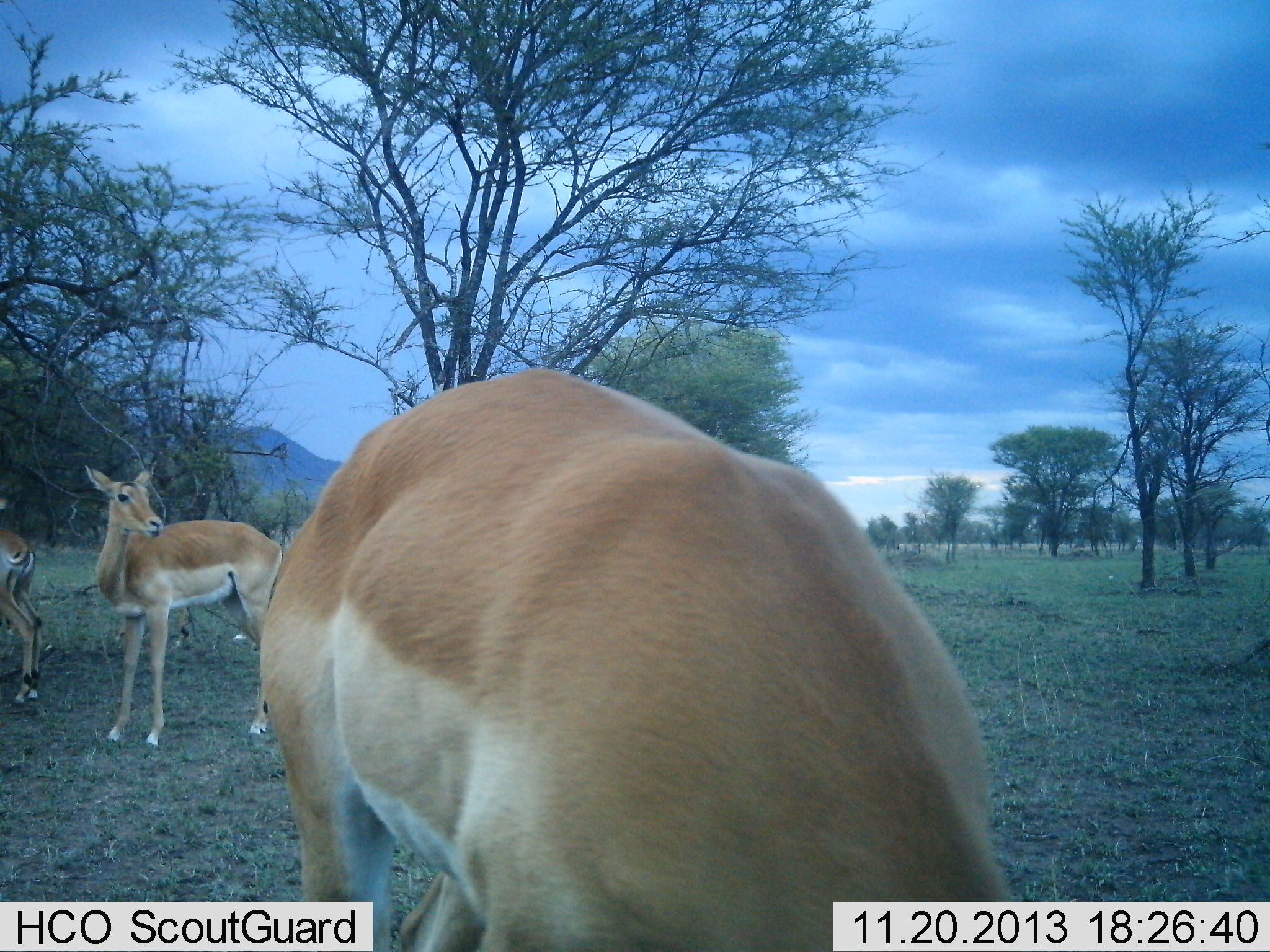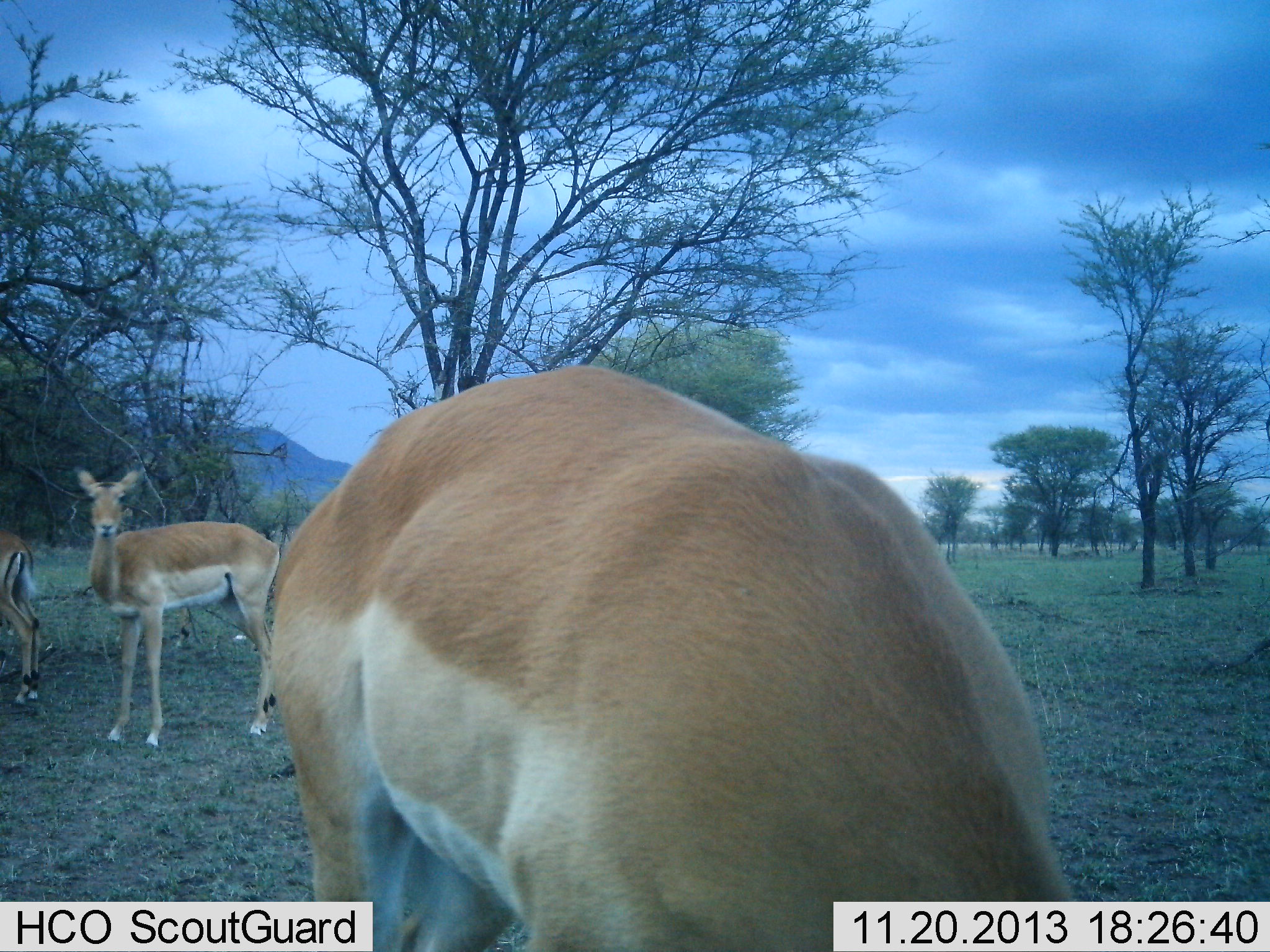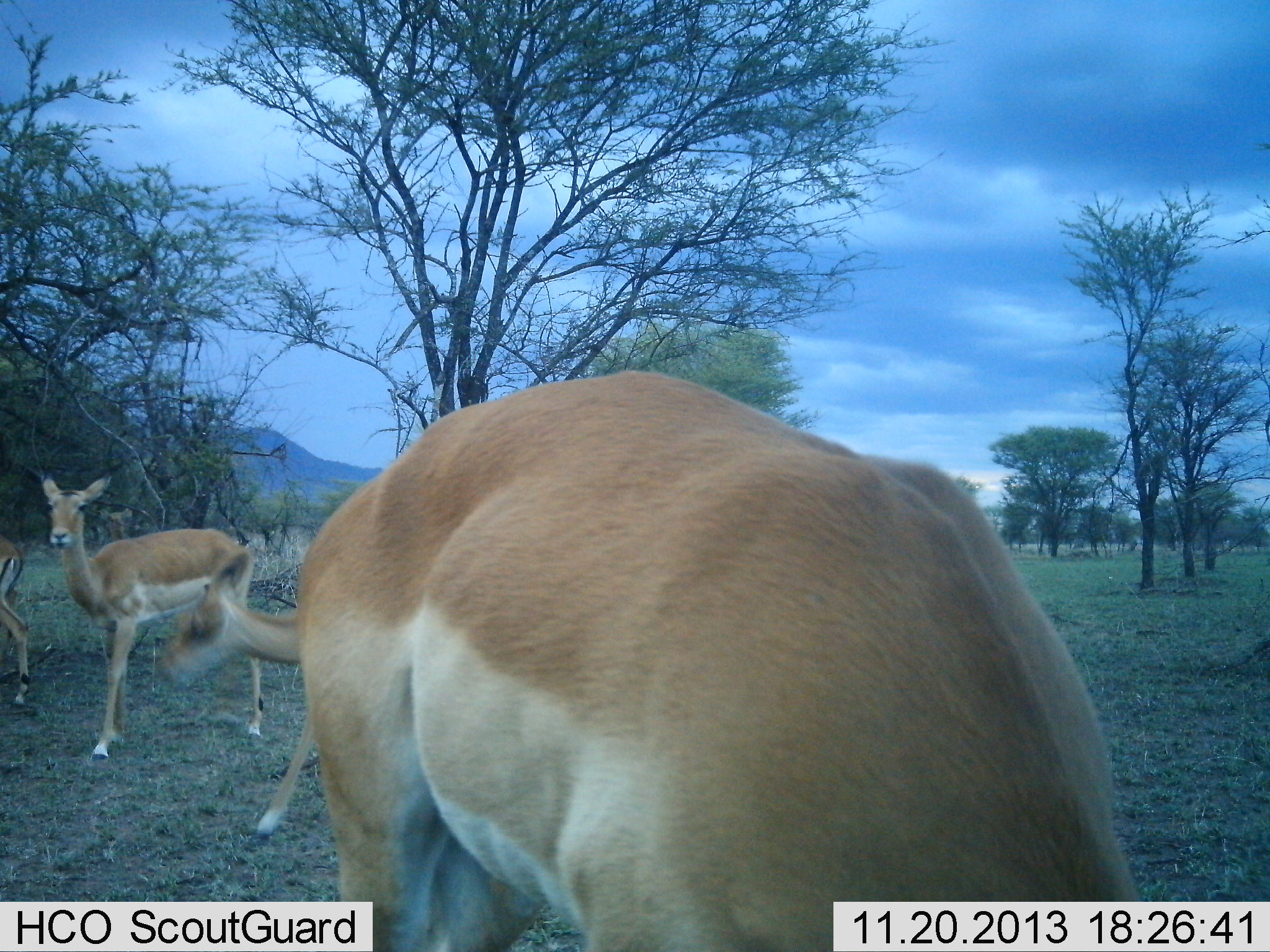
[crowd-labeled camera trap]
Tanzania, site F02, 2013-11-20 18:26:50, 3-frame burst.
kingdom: Animalia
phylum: Chordata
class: Mammalia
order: Artiodactyla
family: Bovidae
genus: Aepyceros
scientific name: Aepyceros melampus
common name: impala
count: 4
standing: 100%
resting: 0%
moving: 30%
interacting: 0%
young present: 10%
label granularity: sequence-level